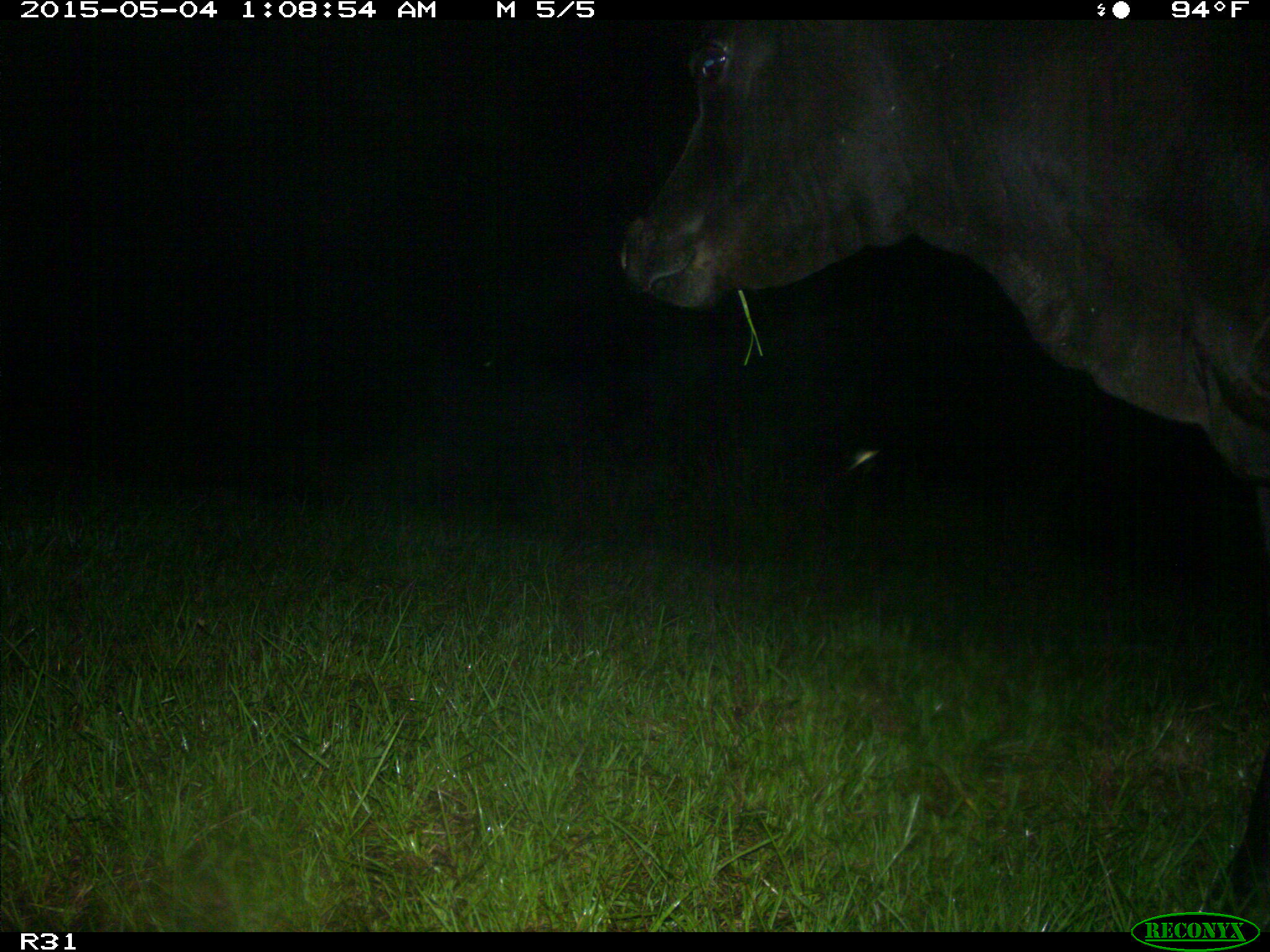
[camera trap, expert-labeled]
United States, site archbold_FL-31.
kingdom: Animalia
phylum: Chordata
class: Mammalia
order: Artiodactyla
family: Bovidae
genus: Bos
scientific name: Bos taurus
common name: domestic cow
Bos taurus (domestic cow).